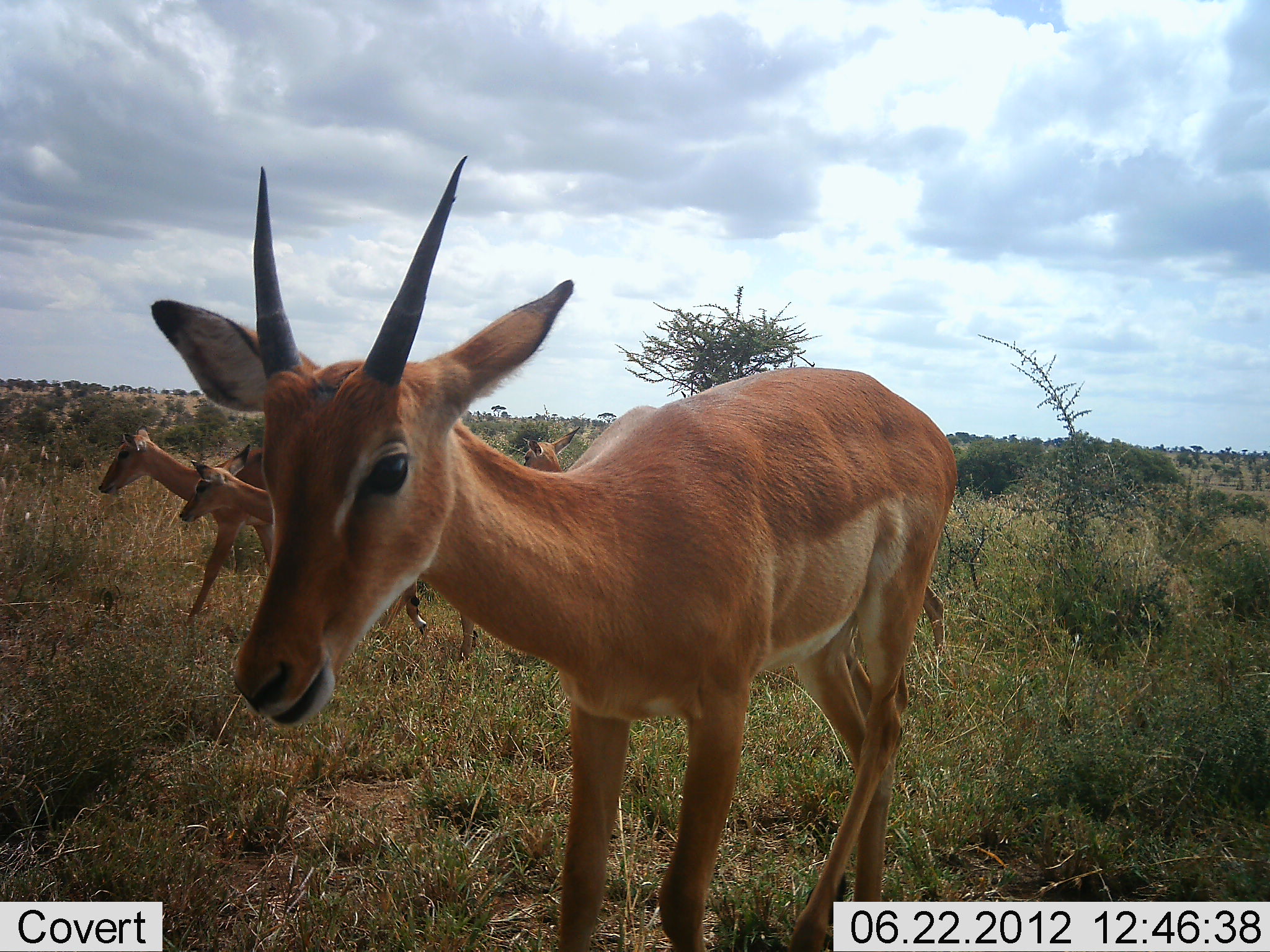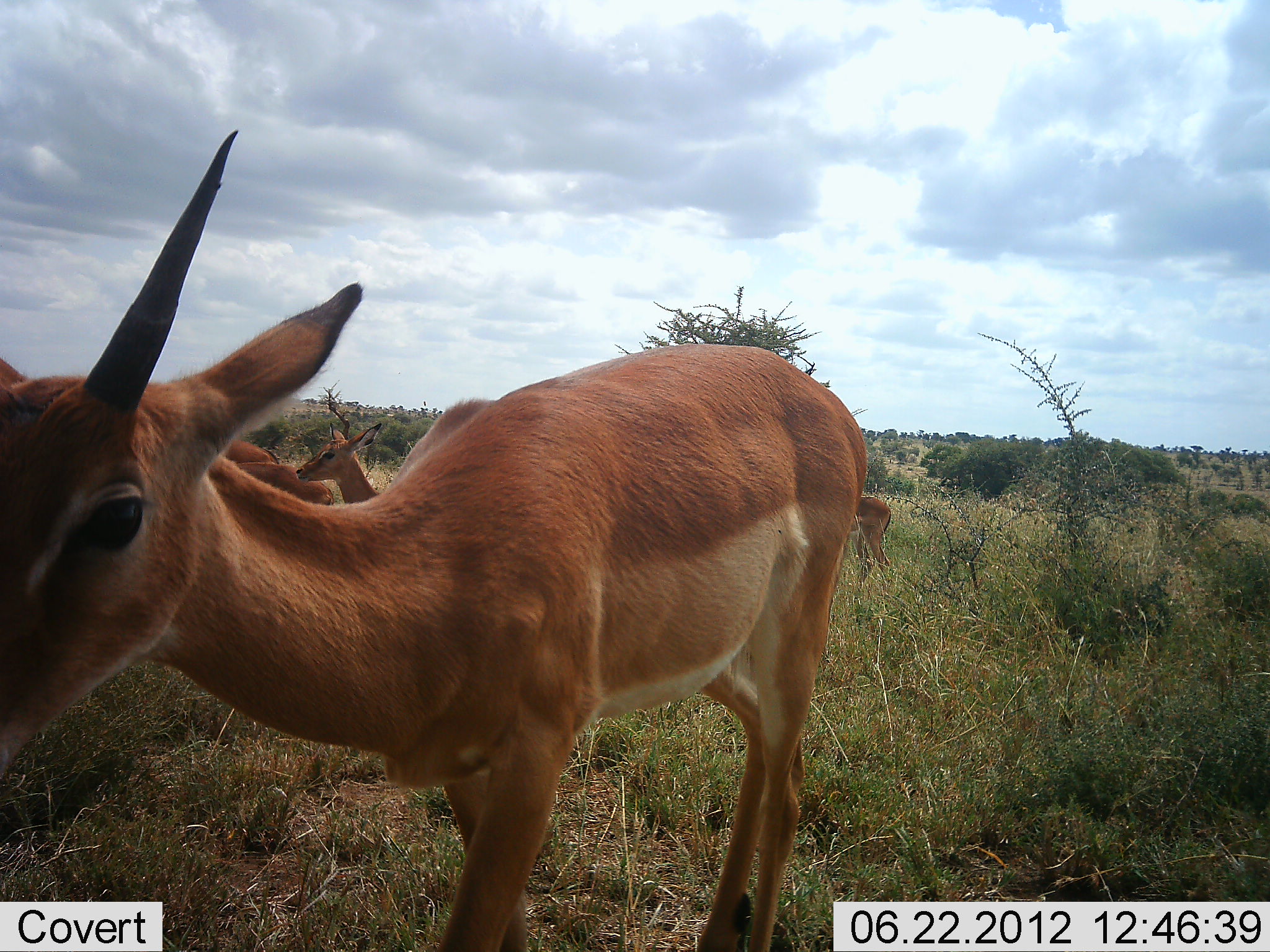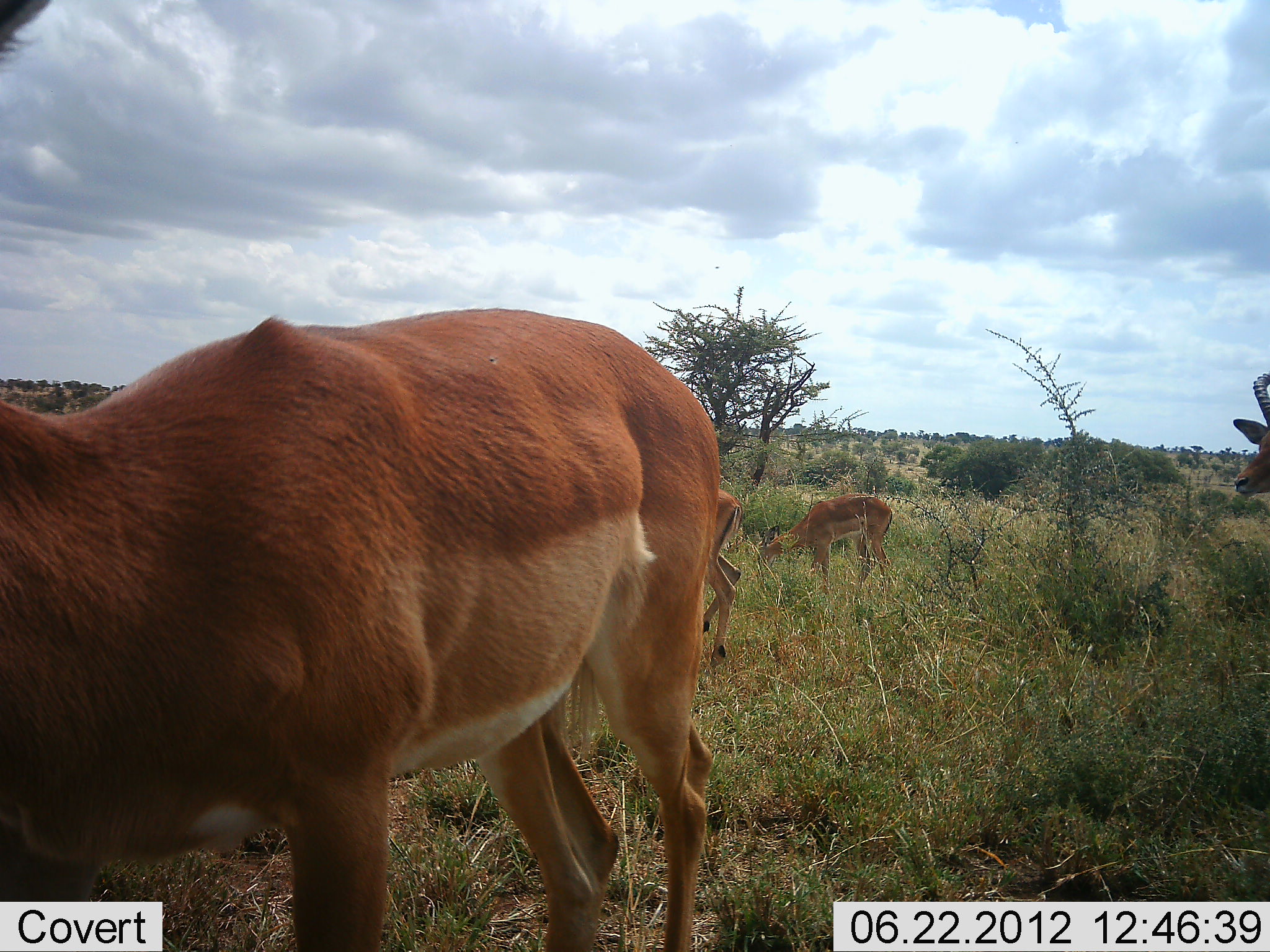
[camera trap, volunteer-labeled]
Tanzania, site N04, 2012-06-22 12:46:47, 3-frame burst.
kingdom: Animalia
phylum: Chordata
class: Mammalia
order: Artiodactyla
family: Bovidae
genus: Aepyceros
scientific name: Aepyceros melampus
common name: impala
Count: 7.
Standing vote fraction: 50%.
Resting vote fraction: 0%.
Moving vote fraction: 90%.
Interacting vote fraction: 0%.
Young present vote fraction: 20%.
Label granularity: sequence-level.